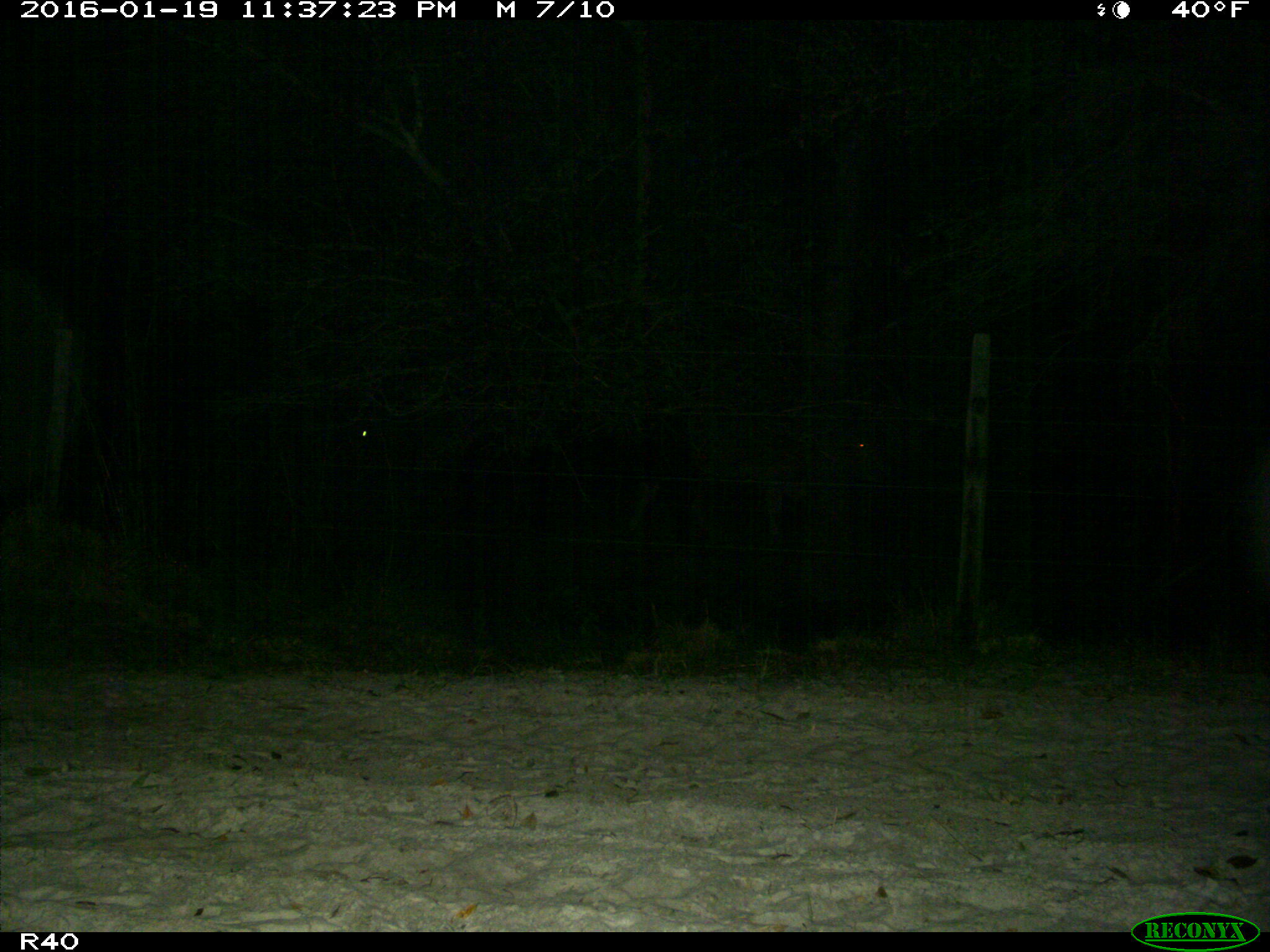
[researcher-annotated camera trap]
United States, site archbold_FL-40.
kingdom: Animalia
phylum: Chordata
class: Mammalia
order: Artiodactyla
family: Bovidae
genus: Bos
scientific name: Bos taurus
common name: domestic cow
Bos taurus (domestic cow).